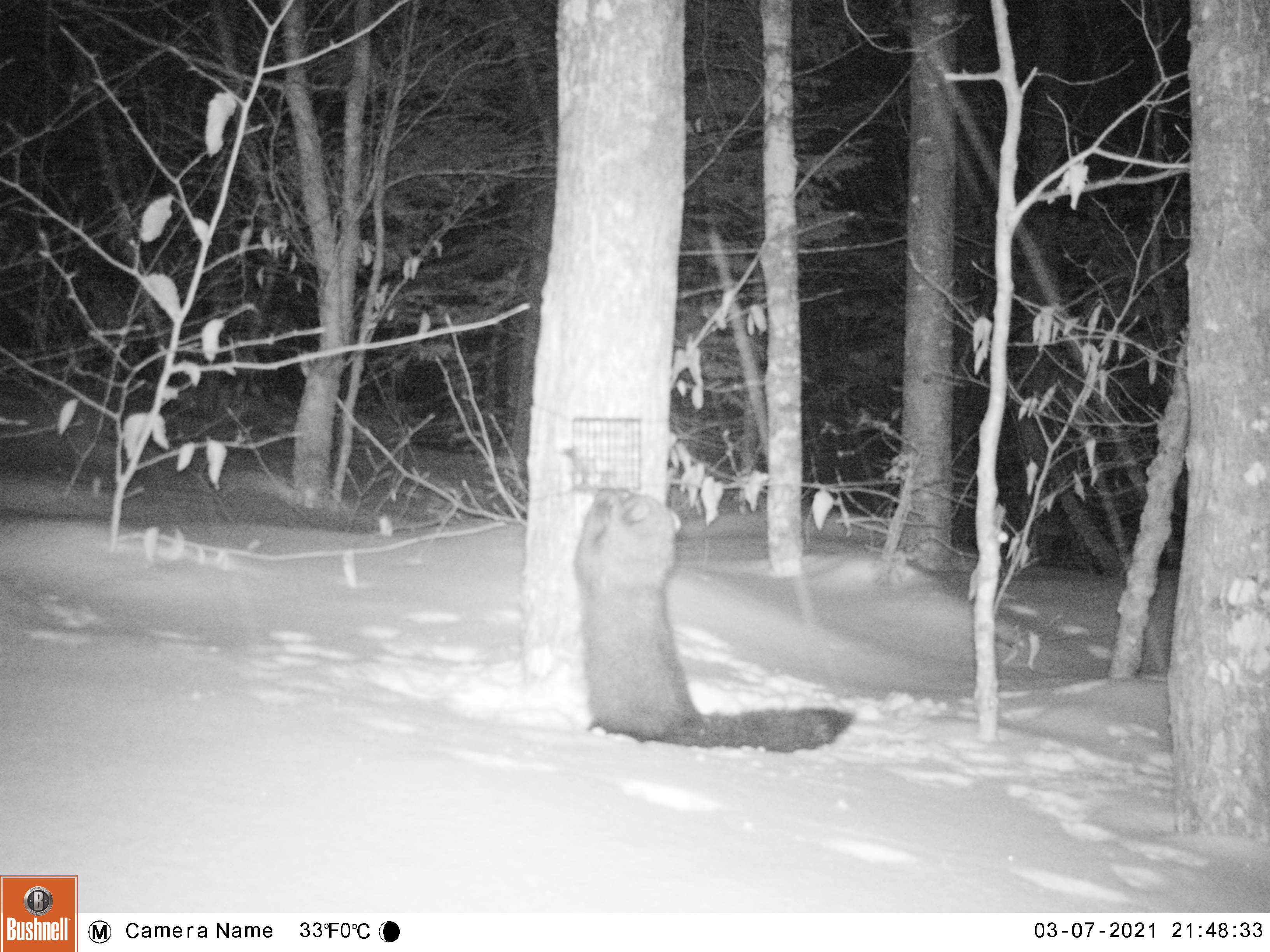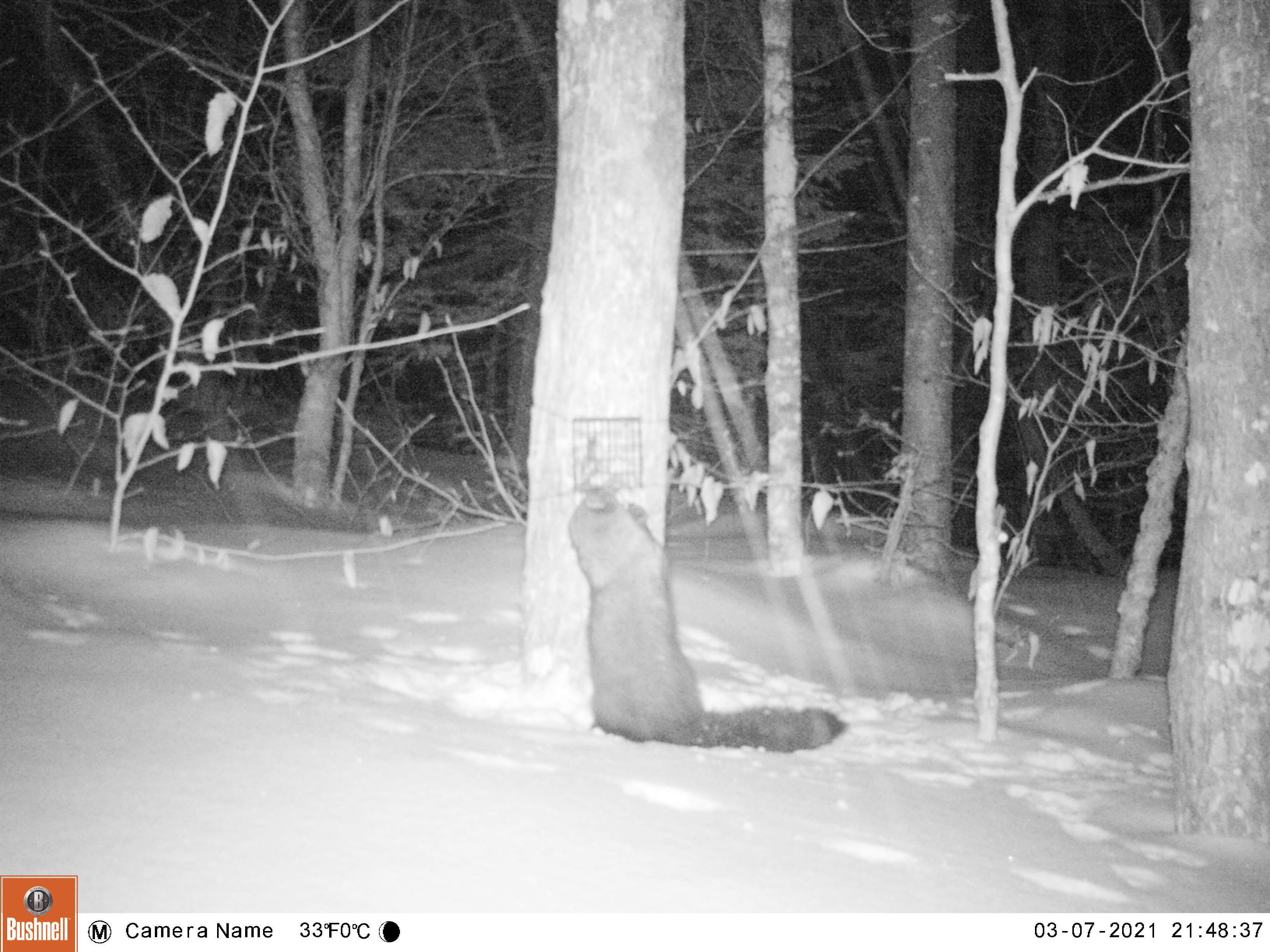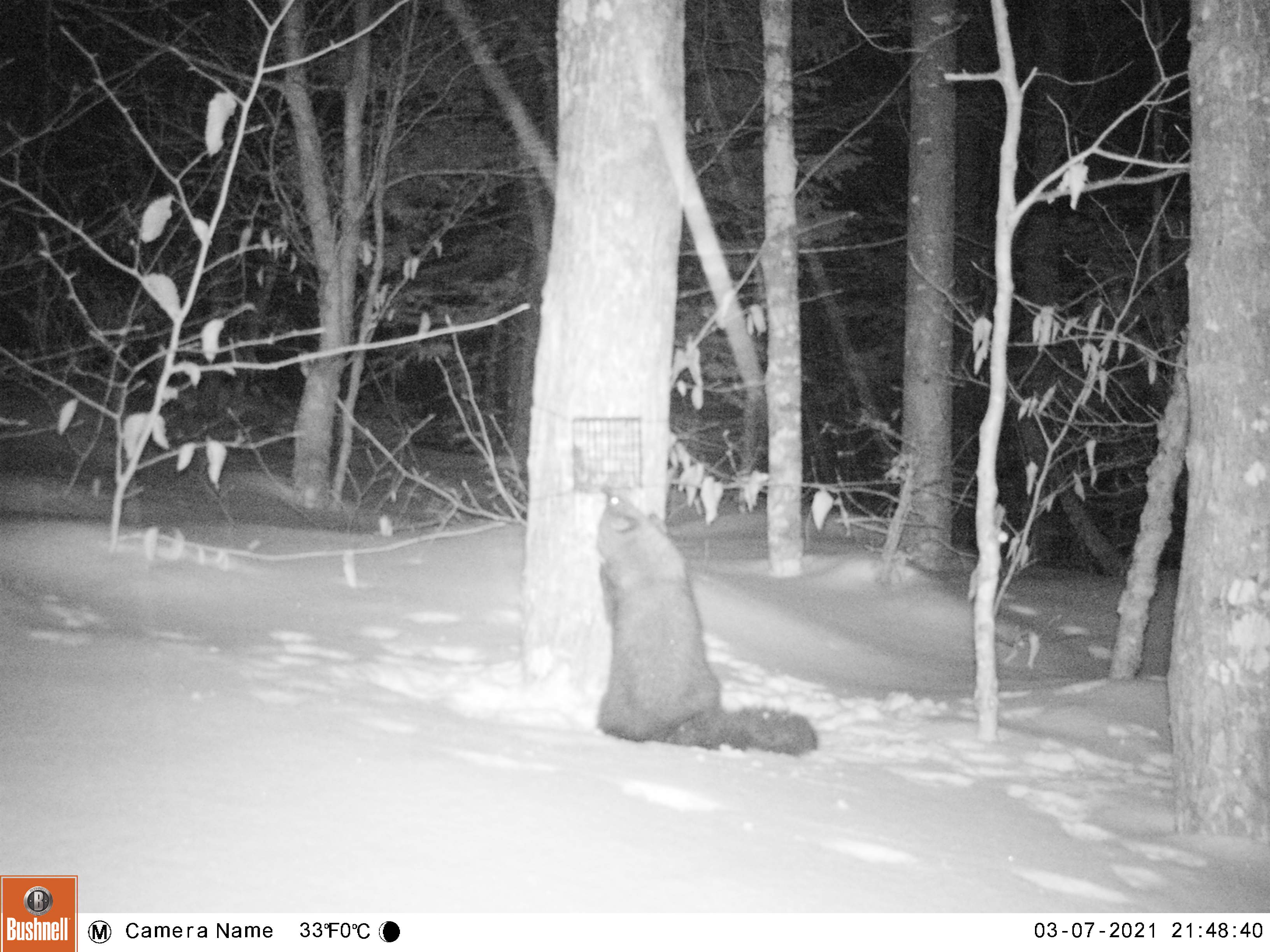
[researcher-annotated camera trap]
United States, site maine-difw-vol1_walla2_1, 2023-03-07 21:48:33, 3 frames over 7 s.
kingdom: Animalia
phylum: Chordata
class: Mammalia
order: Carnivora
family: Mustelidae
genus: Pekania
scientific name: Pekania pennanti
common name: fisher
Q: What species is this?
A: Fisher (Pekania pennanti).